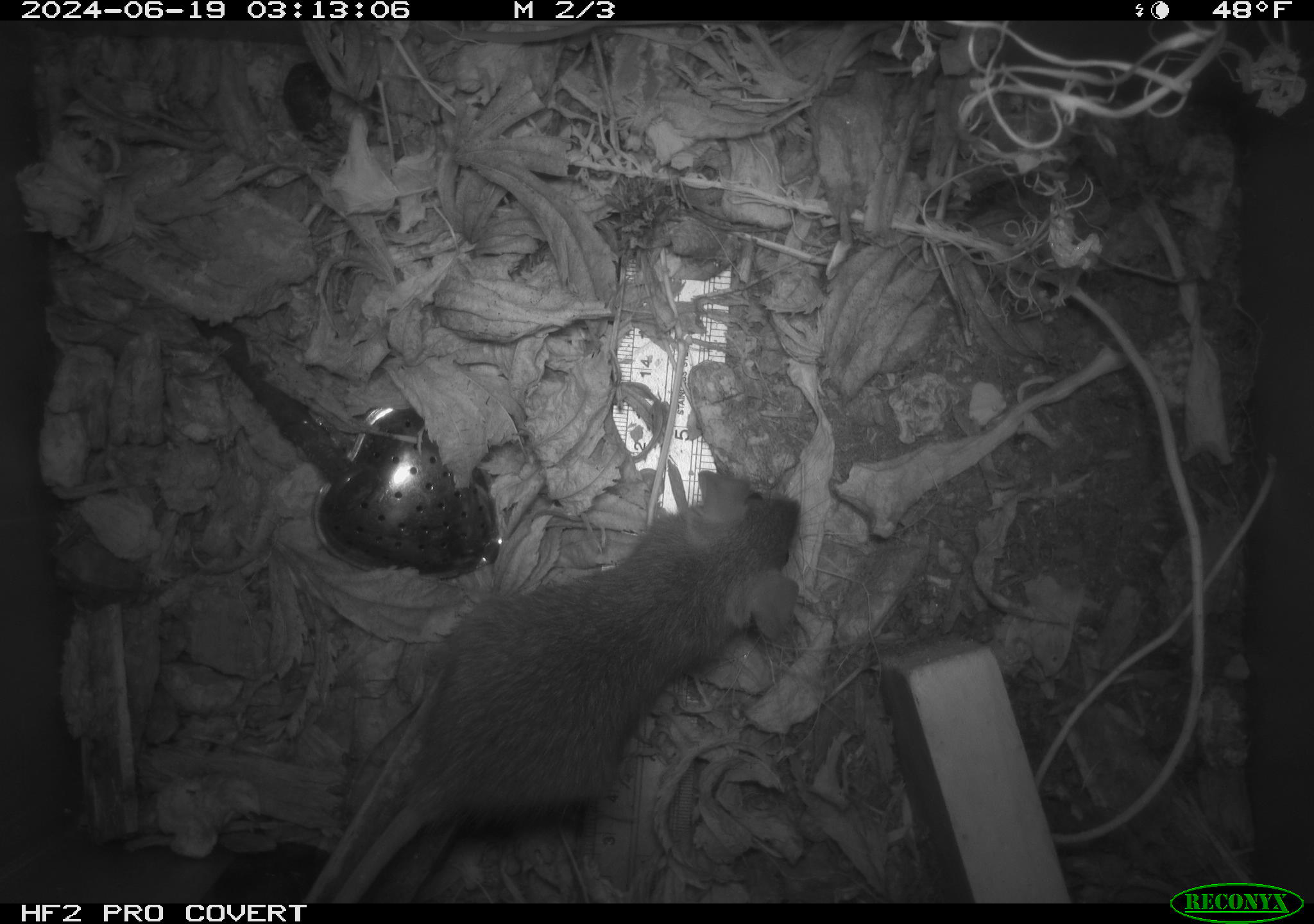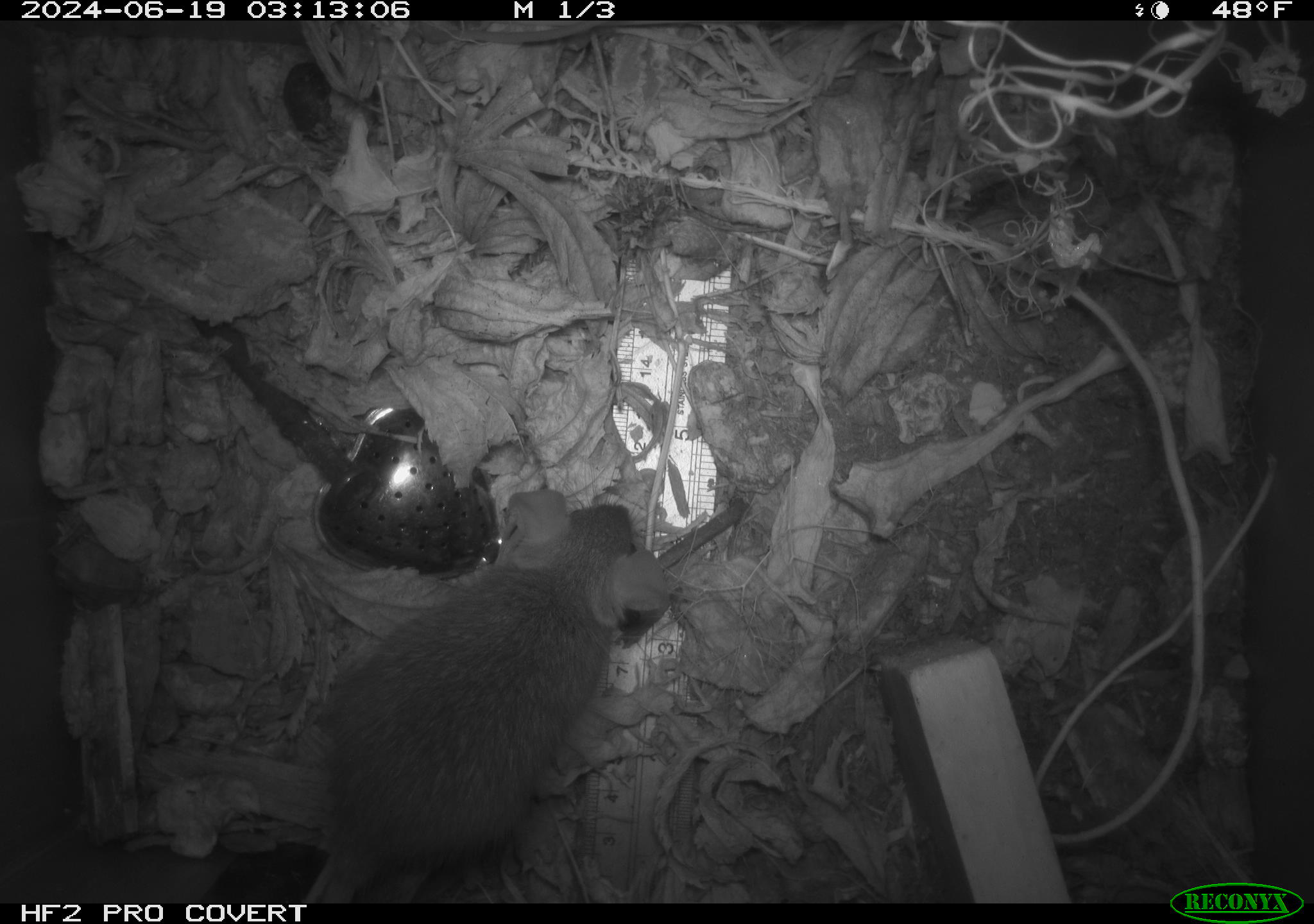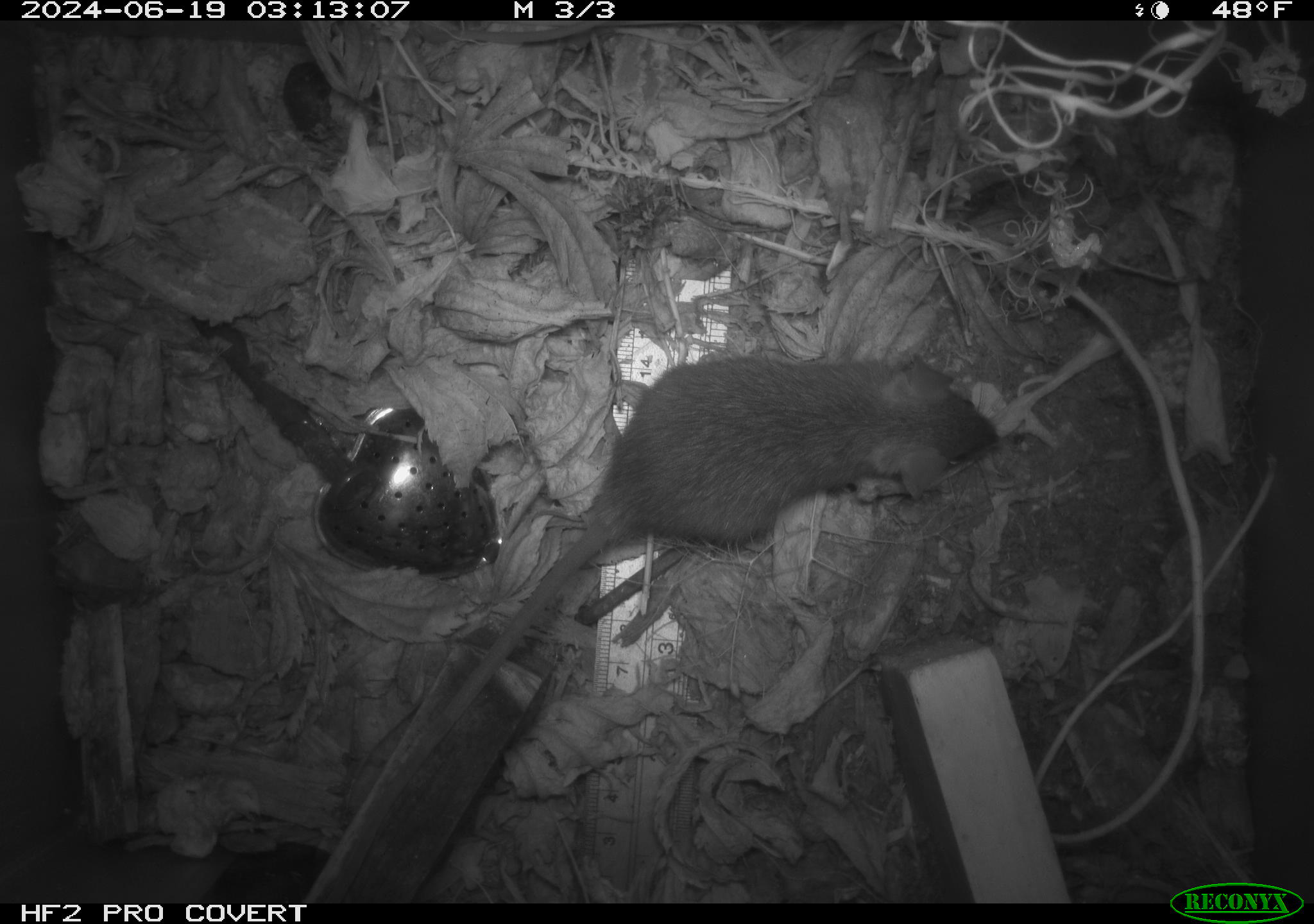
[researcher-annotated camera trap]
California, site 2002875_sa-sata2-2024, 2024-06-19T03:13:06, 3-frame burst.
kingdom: Animalia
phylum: Chordata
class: Mammalia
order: Rodentia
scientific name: Rodentia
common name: mouse species